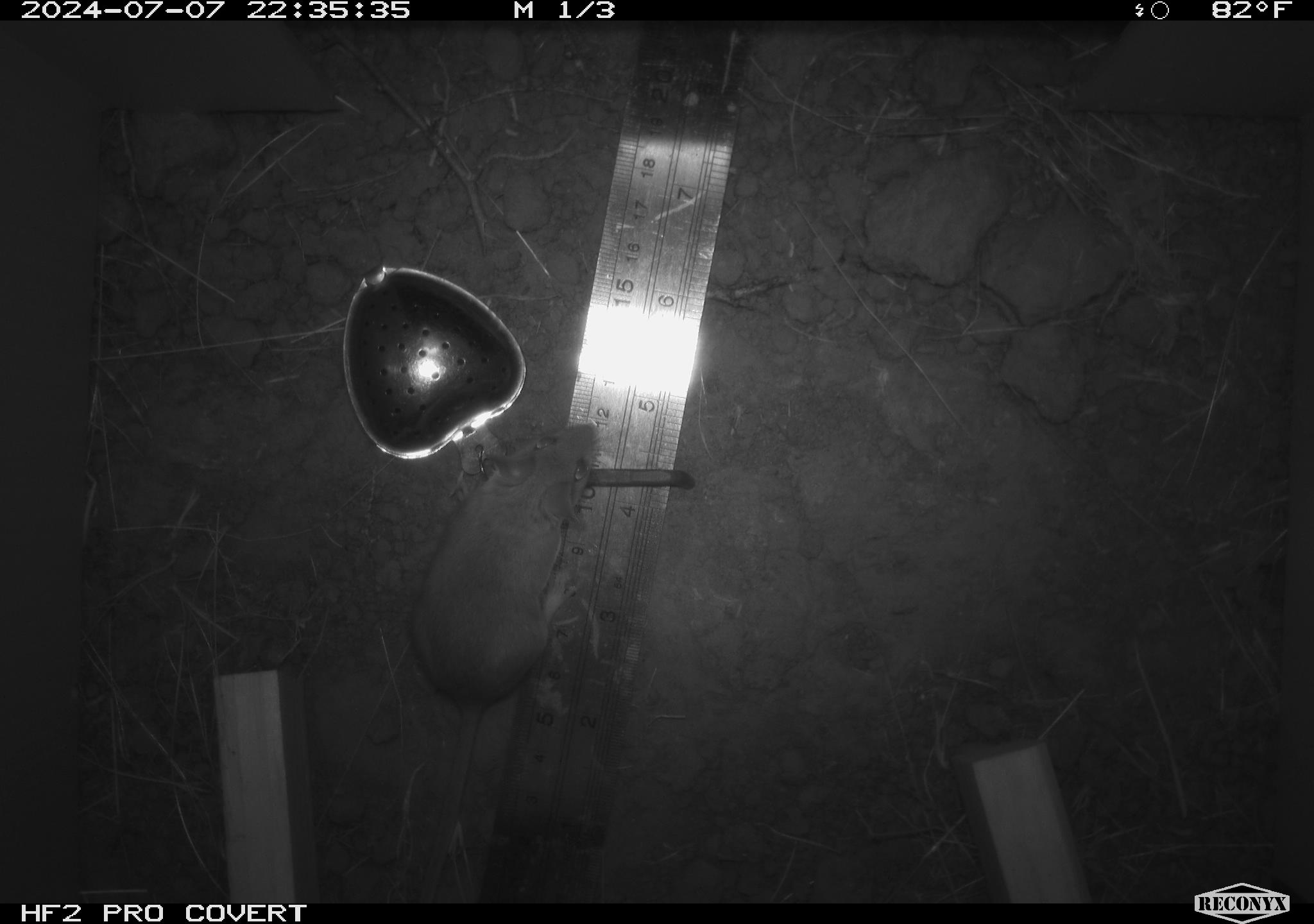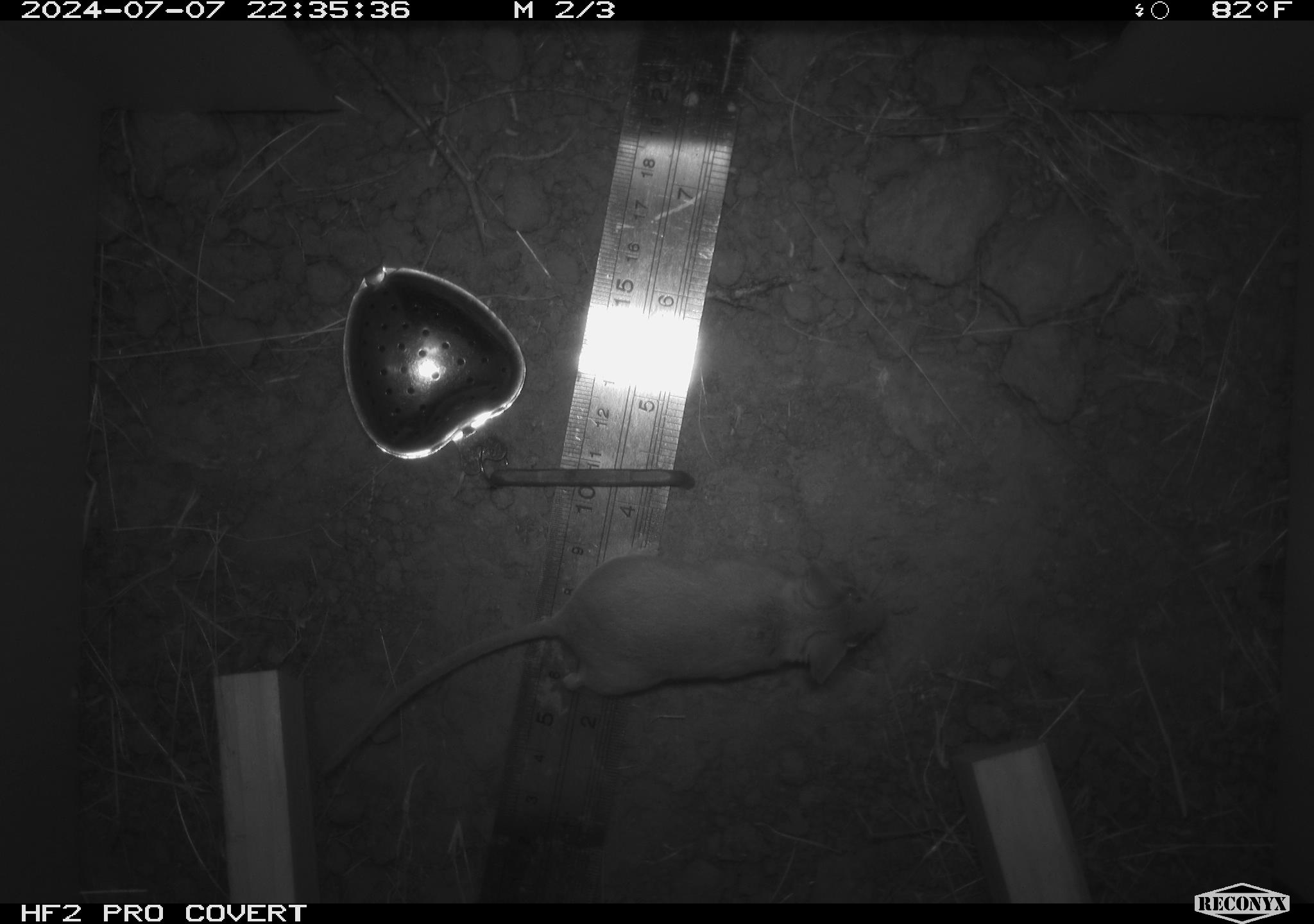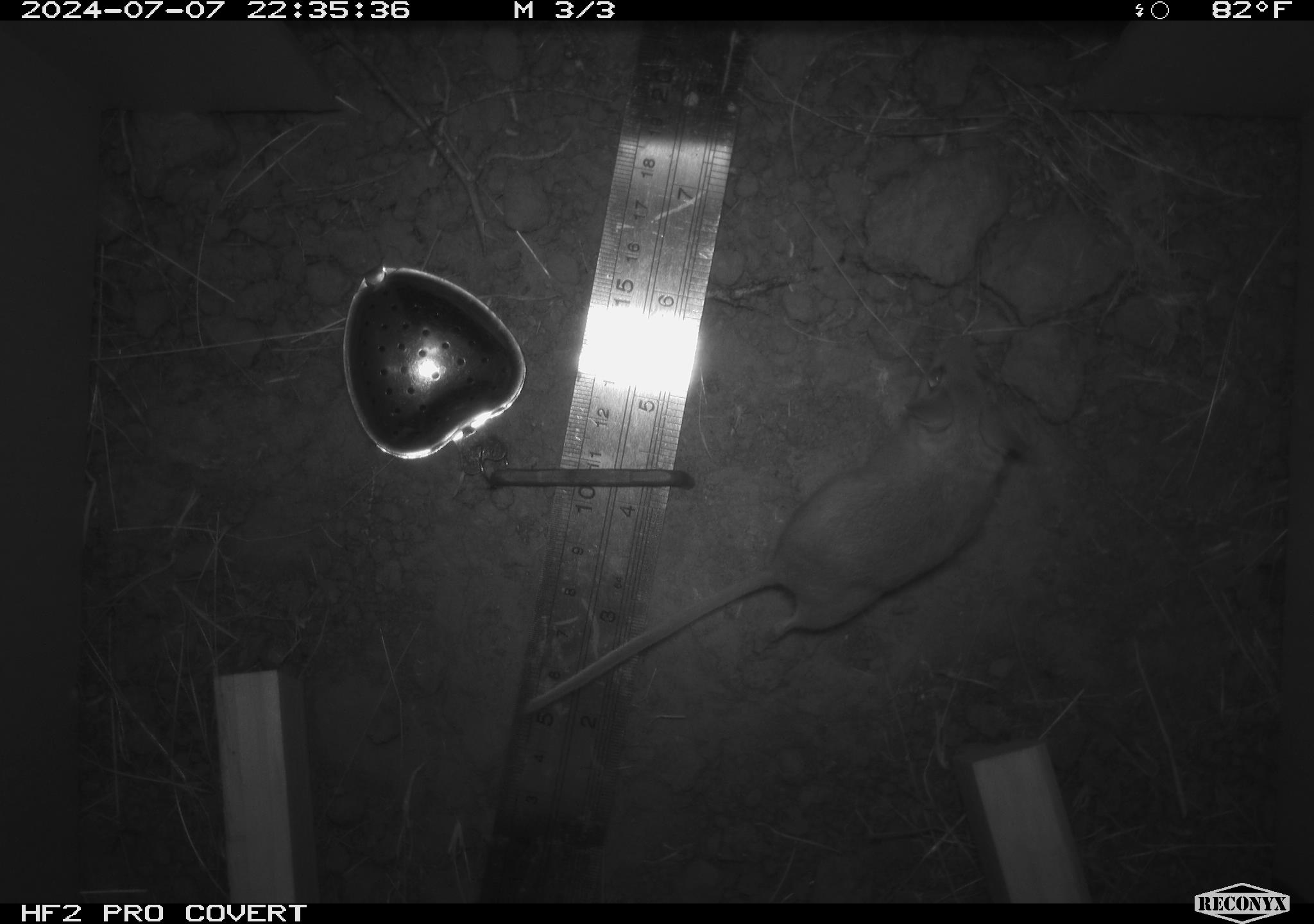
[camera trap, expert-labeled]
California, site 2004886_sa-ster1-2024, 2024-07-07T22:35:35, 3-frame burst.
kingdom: Animalia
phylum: Chordata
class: Mammalia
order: Rodentia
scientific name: Rodentia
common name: mouse species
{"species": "mouse species (Rodentia)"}